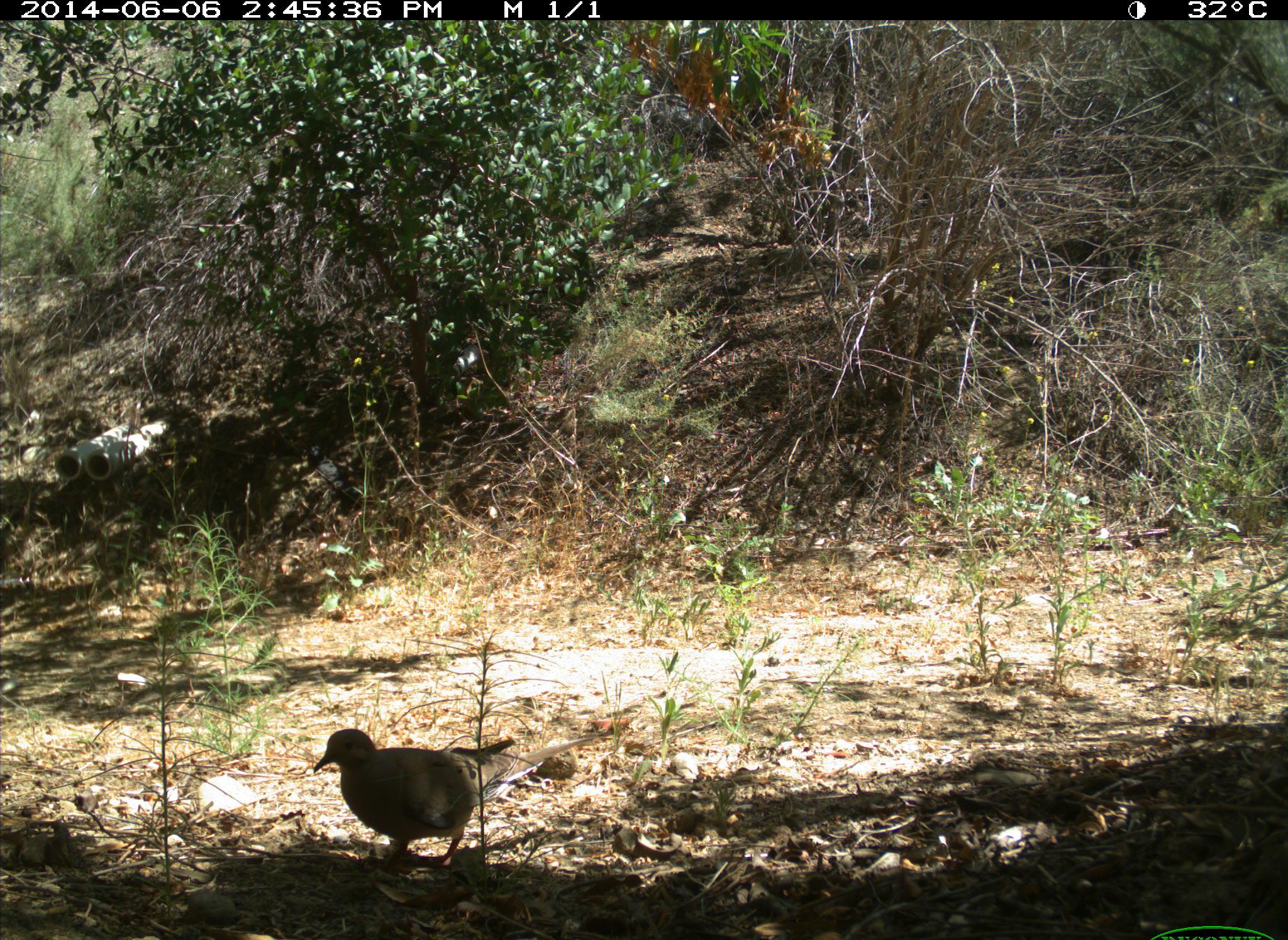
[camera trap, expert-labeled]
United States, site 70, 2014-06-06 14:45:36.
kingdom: Animalia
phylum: Chordata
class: Aves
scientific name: Aves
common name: bird